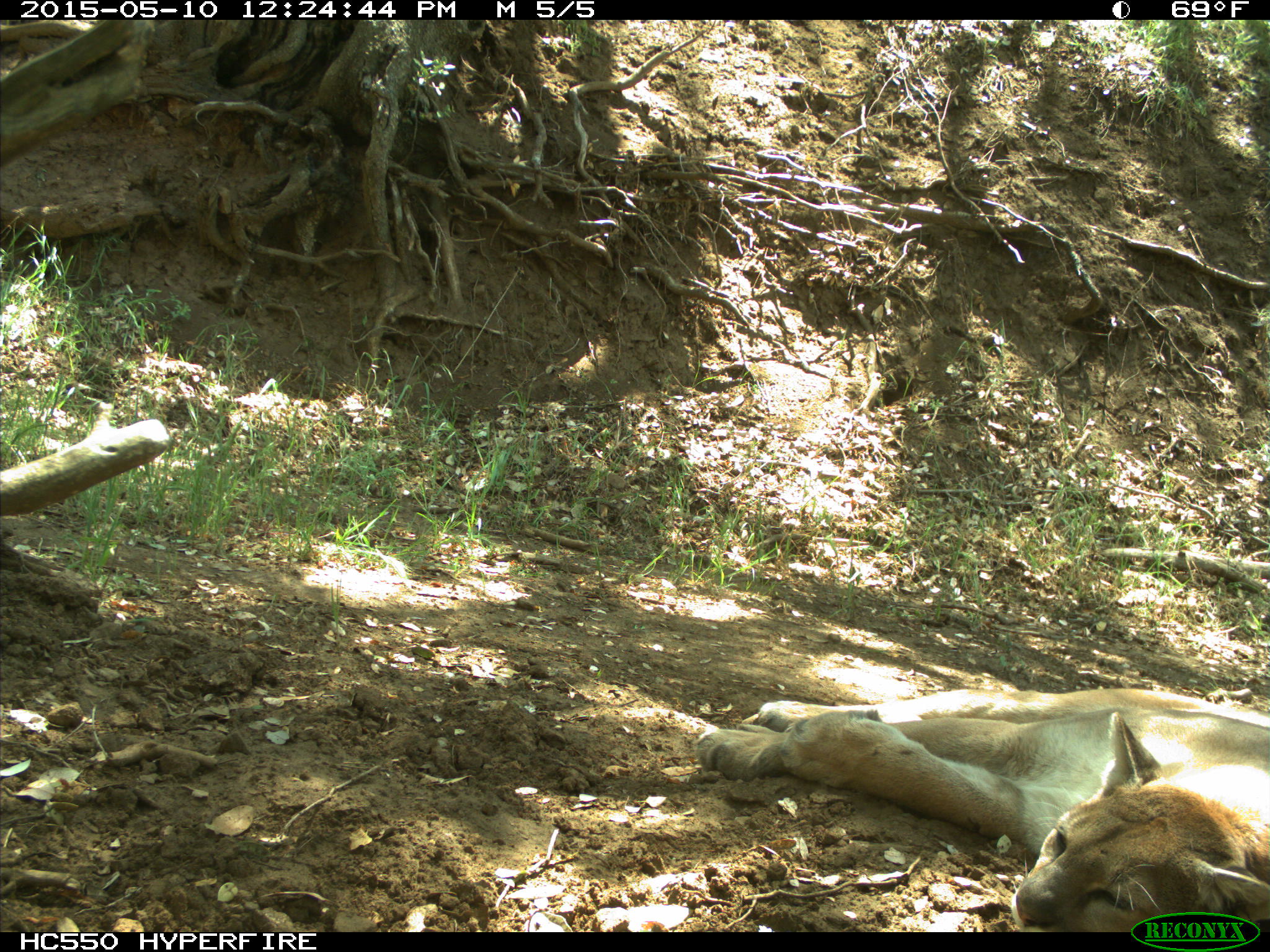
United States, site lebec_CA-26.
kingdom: Animalia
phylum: Chordata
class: Mammalia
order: Carnivora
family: Felidae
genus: Puma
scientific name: Puma concolor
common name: mountain lion